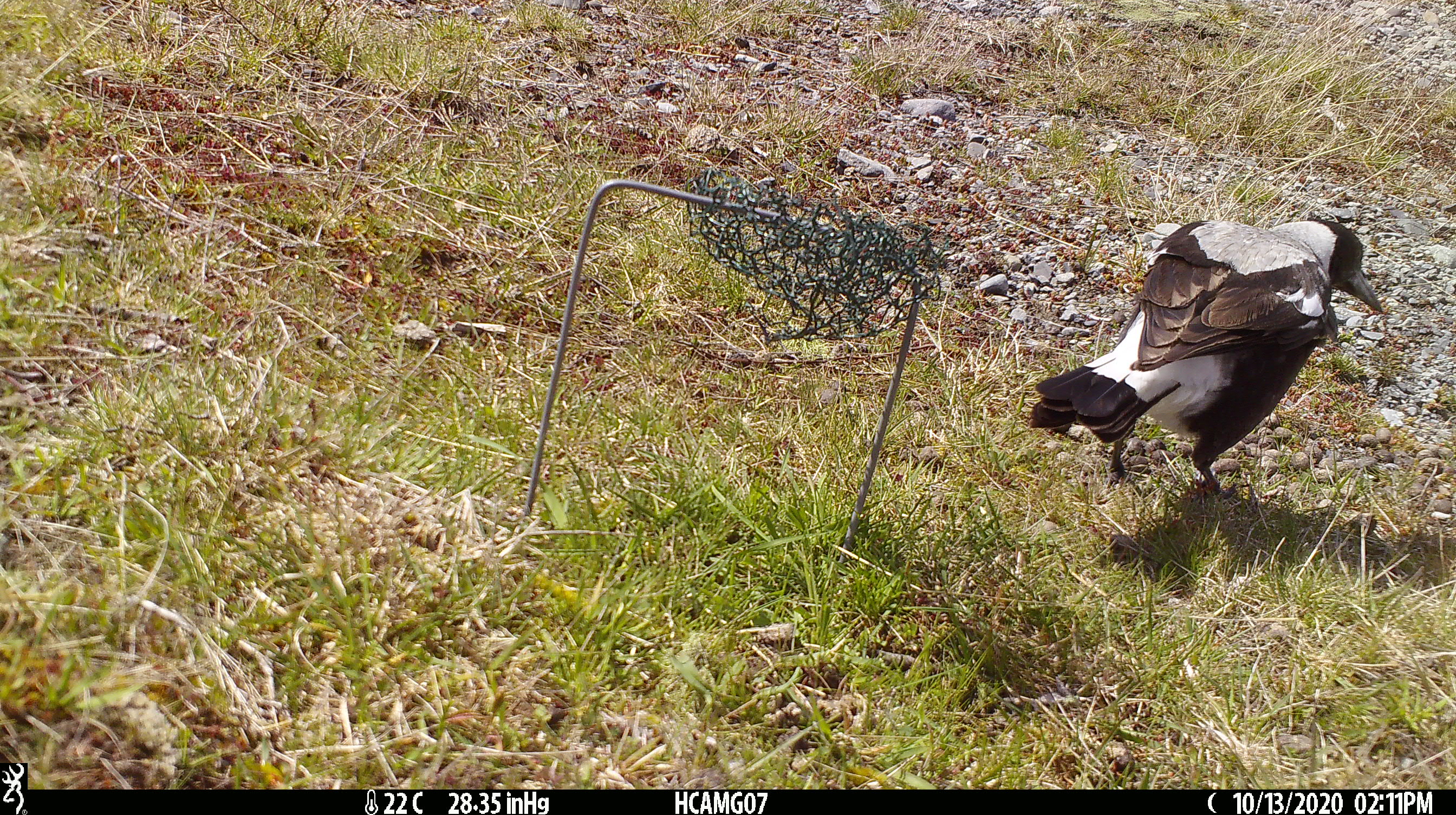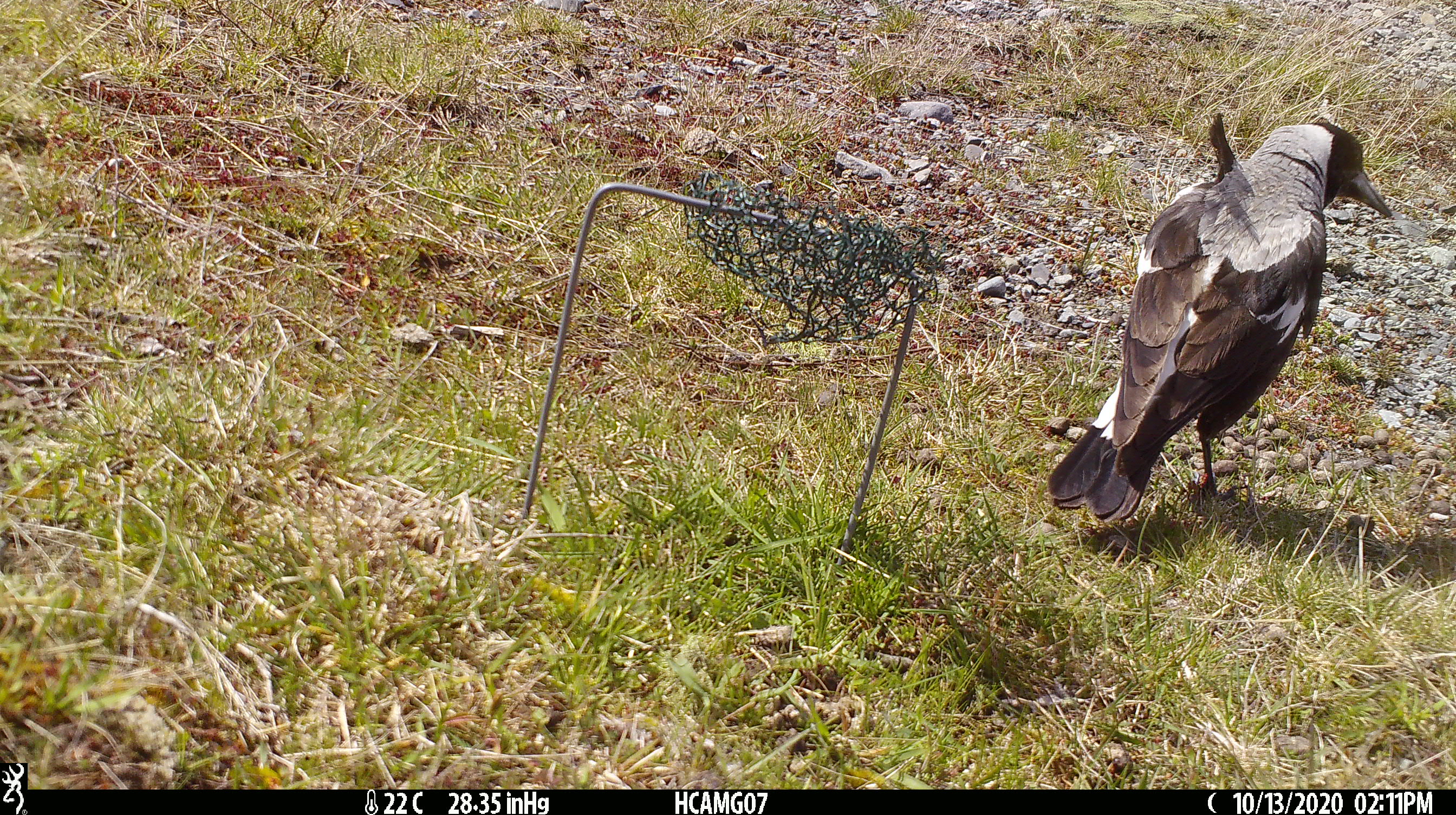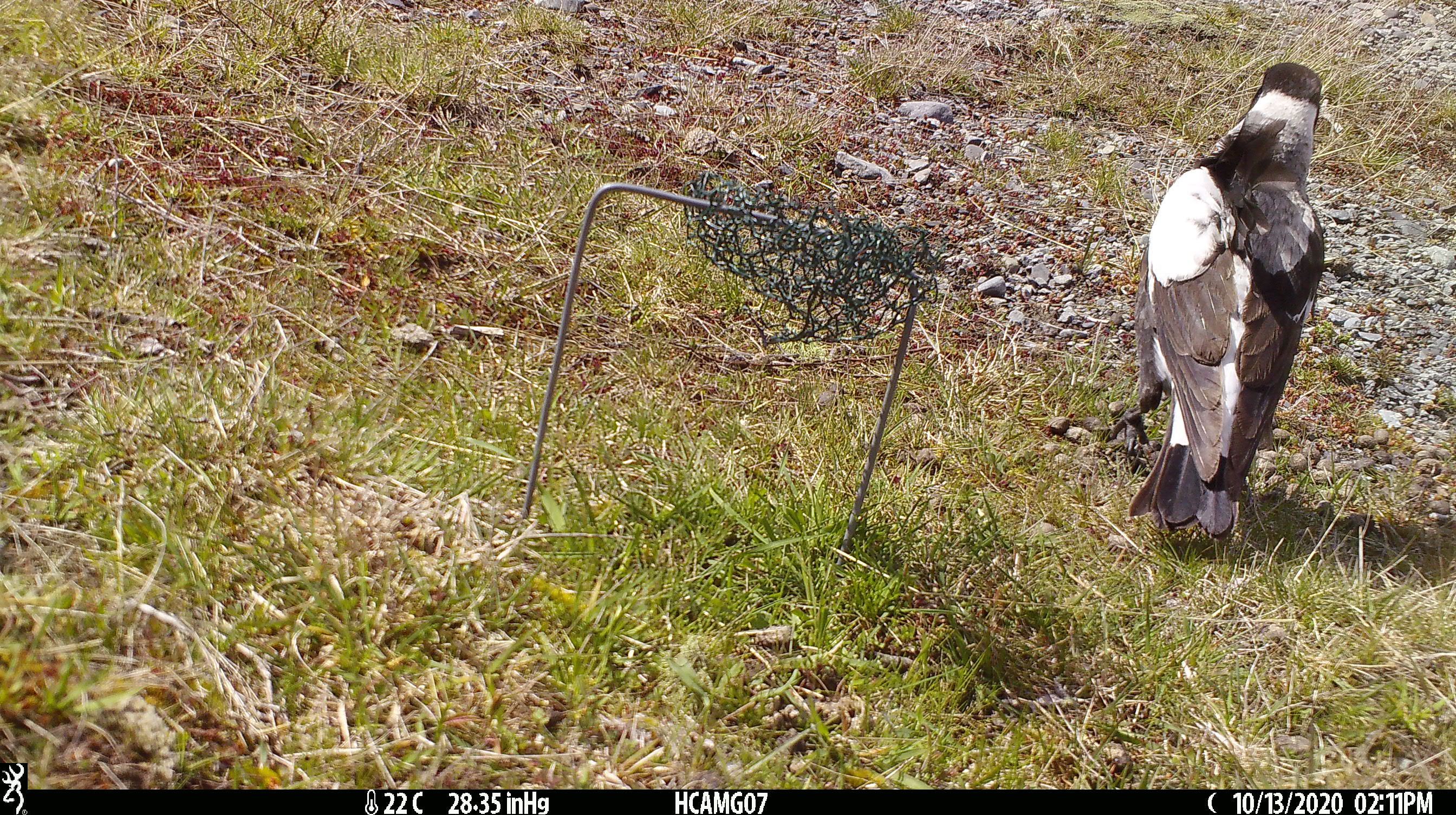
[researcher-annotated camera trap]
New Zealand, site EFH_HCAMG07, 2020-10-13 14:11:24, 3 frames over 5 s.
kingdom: Animalia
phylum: Chordata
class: Aves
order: Passeriformes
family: Artamidae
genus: Gymnorhina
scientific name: Gymnorhina tibicen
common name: australian magpie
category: magpie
Magpie (australian magpie) (Gymnorhina tibicen).